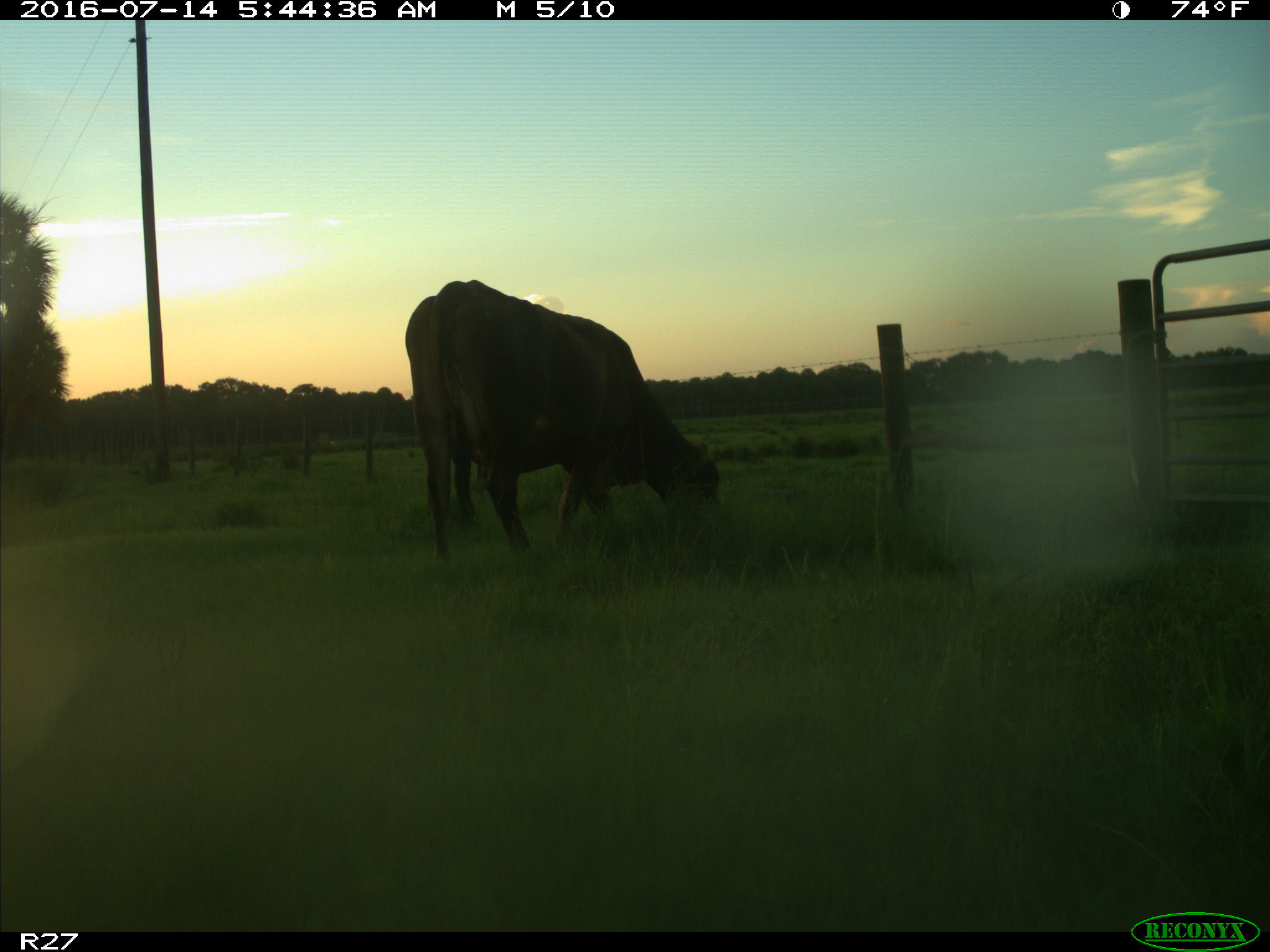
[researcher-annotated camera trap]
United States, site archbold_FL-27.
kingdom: Animalia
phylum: Chordata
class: Mammalia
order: Artiodactyla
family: Bovidae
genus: Bos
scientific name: Bos taurus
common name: domestic cow